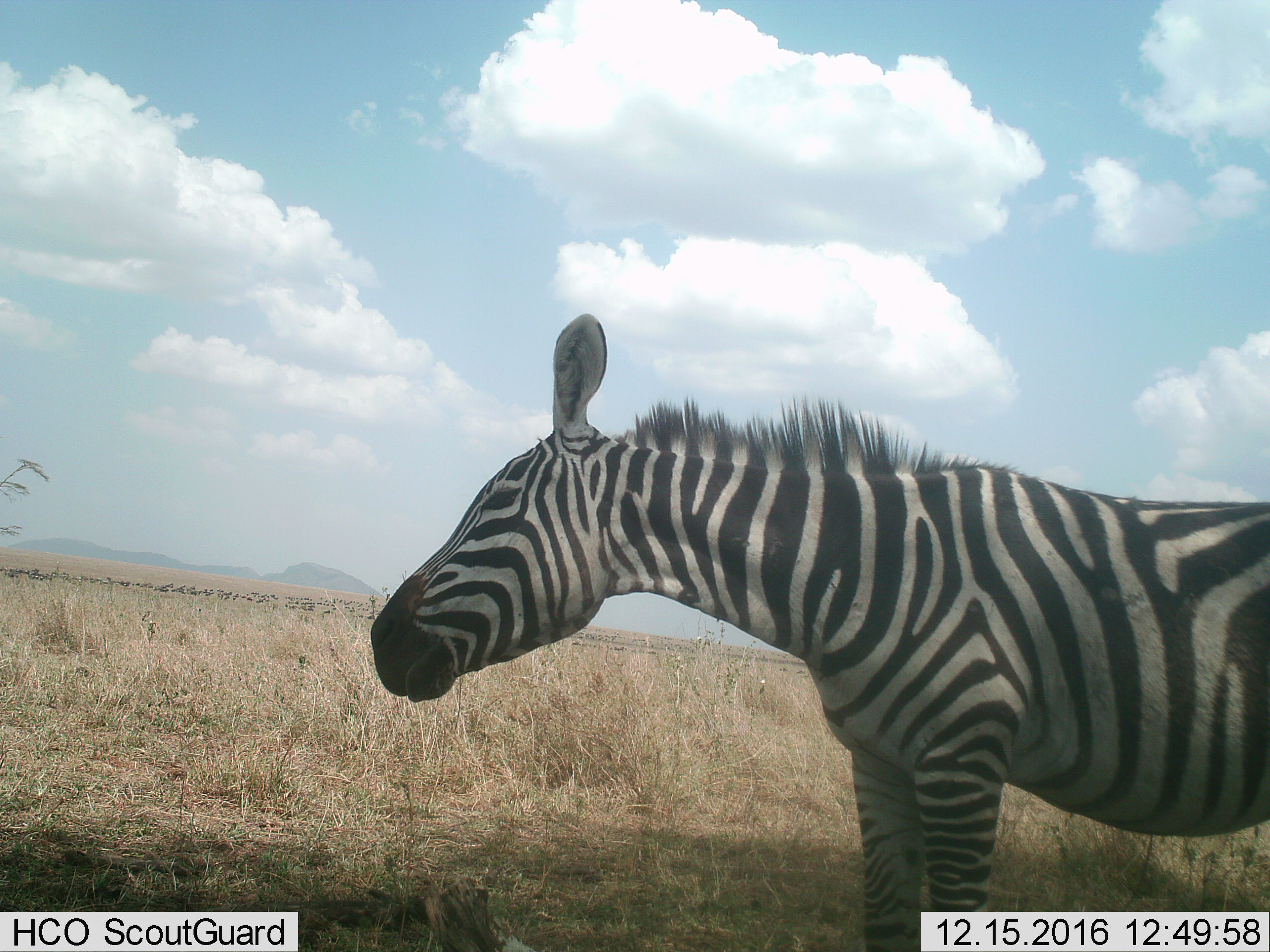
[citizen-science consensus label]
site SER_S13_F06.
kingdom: Animalia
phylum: Chordata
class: Mammalia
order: Perissodactyla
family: Equidae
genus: Equus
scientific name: Equus quagga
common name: plains zebra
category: zebraplains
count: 1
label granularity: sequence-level